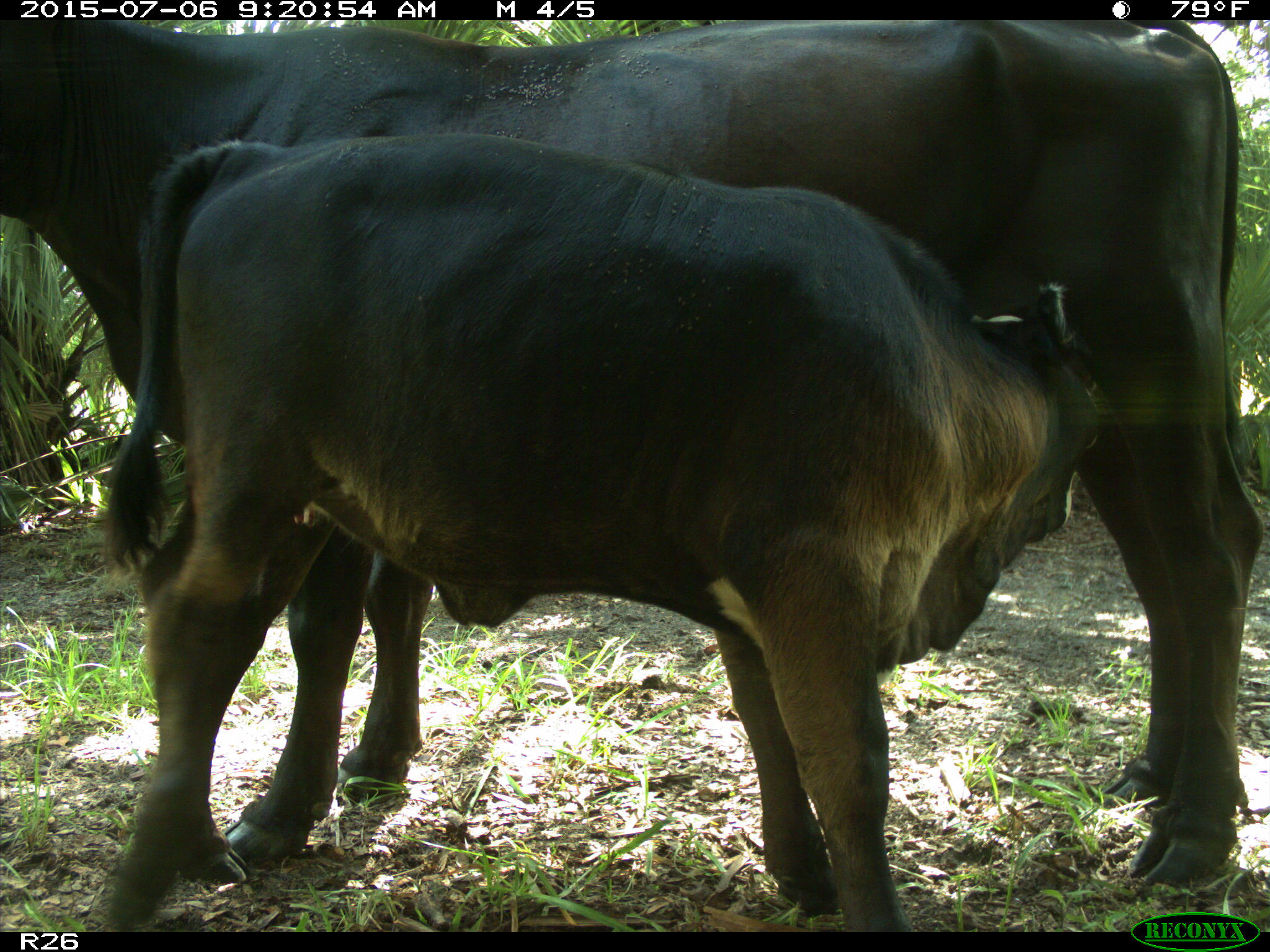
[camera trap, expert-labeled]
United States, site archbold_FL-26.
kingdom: Animalia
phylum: Chordata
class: Mammalia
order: Artiodactyla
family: Bovidae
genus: Bos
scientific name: Bos taurus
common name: domestic cow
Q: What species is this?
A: Bos taurus (domestic cow).